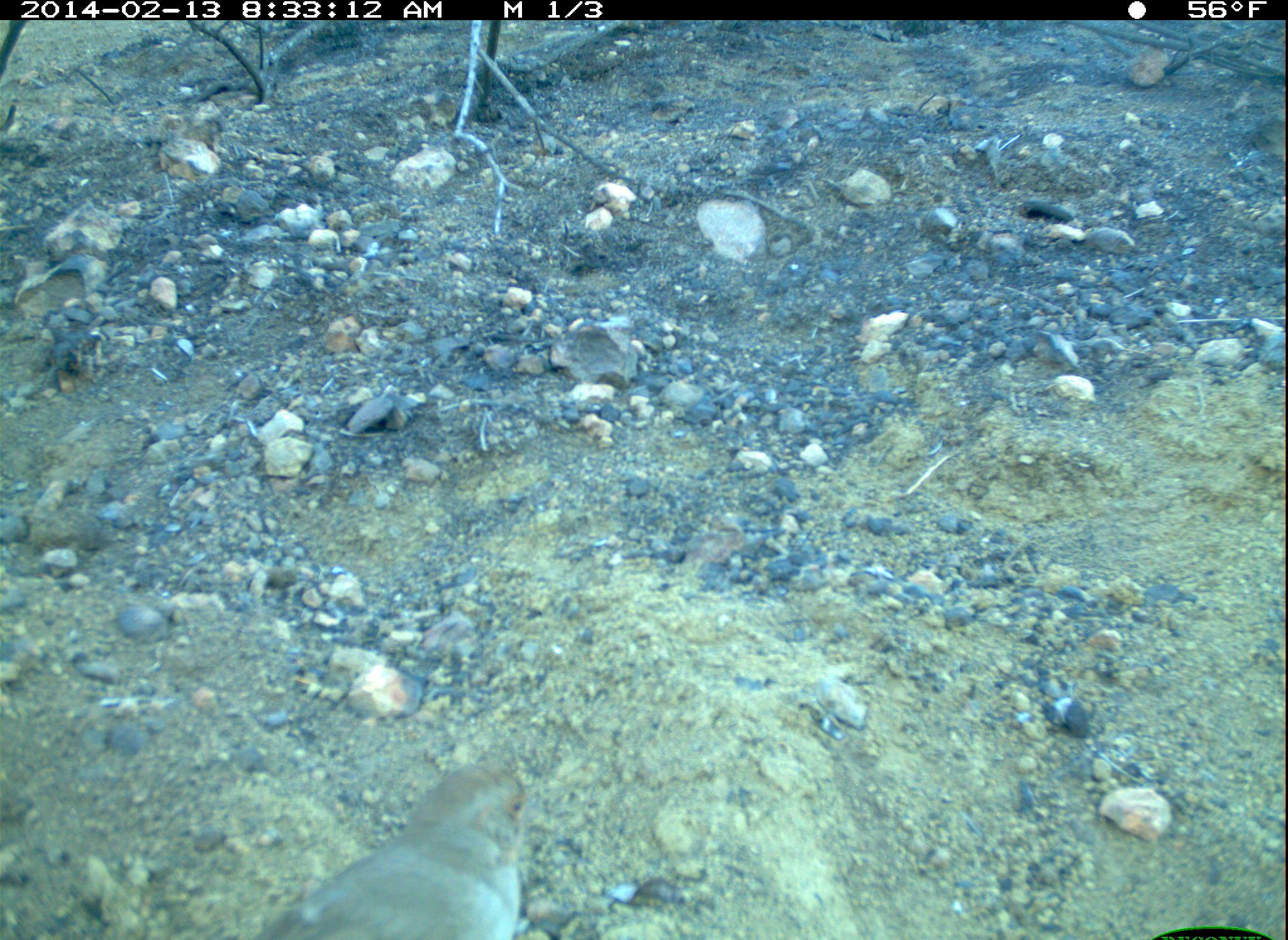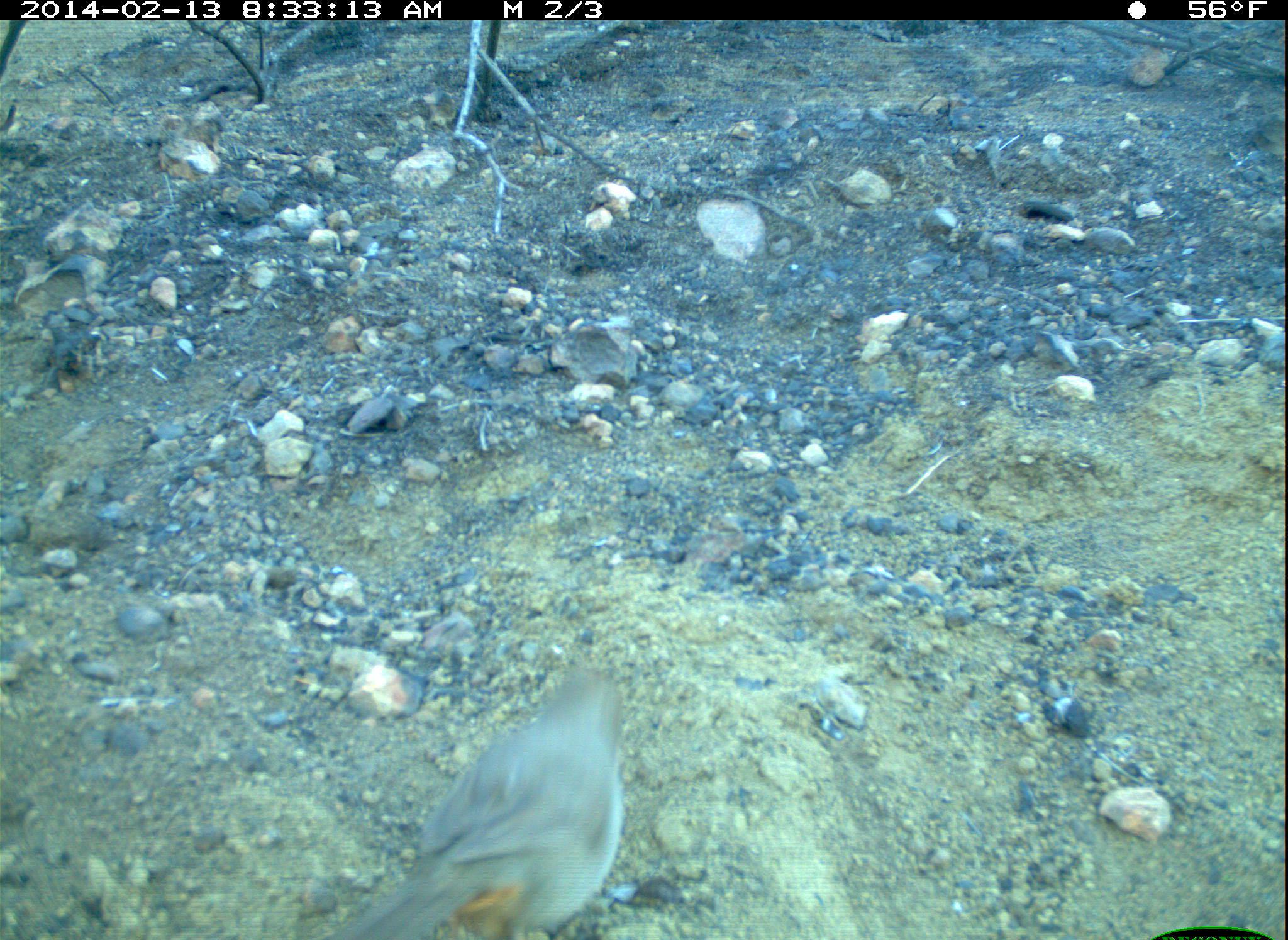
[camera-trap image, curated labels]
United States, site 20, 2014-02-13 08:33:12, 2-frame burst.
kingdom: Animalia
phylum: Chordata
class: Aves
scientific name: Aves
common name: bird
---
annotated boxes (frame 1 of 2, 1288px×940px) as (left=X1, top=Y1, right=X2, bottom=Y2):
bird: (left=257, top=761, right=524, bottom=940)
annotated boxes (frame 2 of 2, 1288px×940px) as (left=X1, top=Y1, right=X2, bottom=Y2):
bird: (left=324, top=669, right=632, bottom=940)